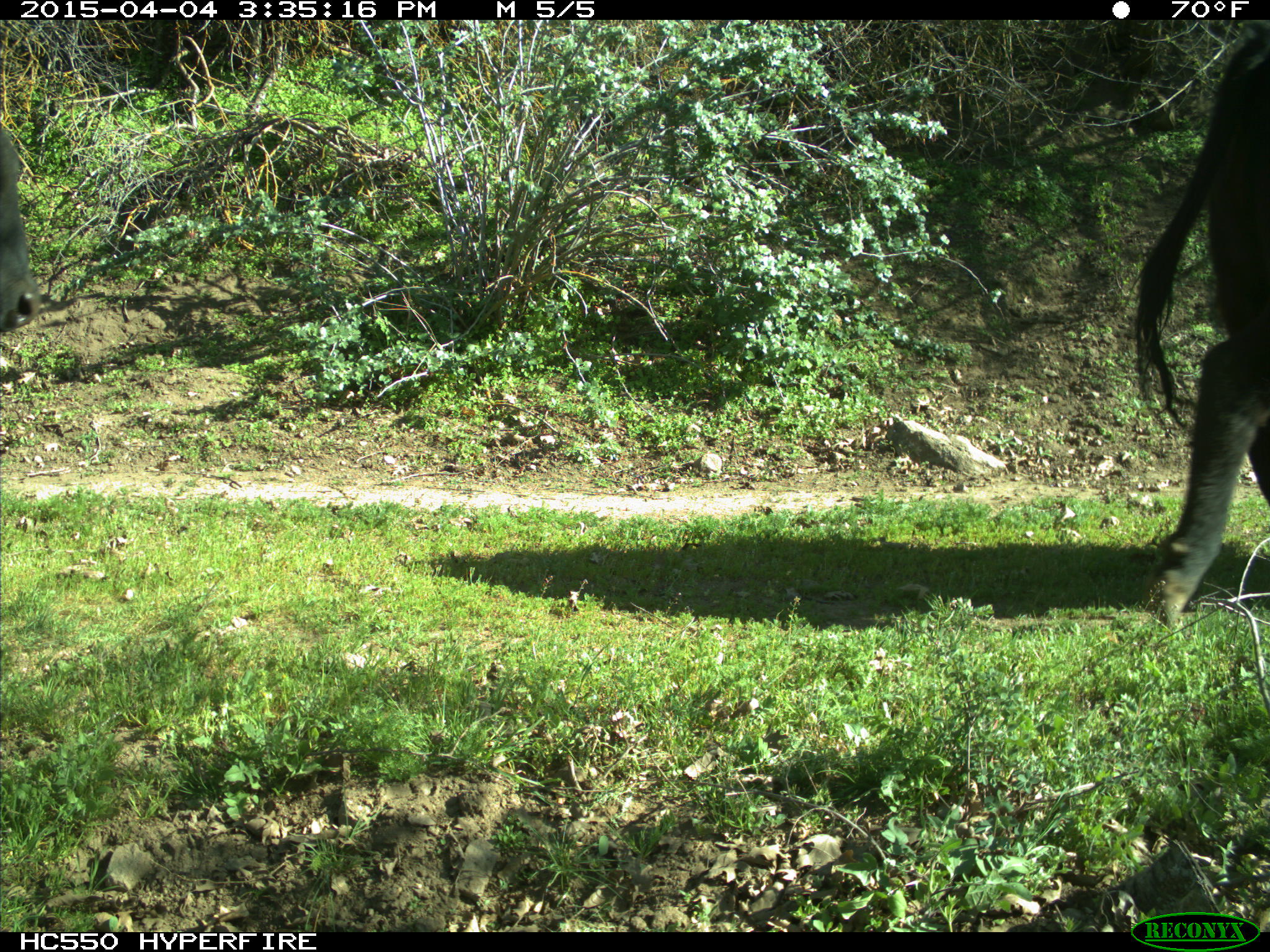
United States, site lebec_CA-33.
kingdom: Animalia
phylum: Chordata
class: Mammalia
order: Artiodactyla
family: Bovidae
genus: Bos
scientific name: Bos taurus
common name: domestic cow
Bos taurus (domestic cow).